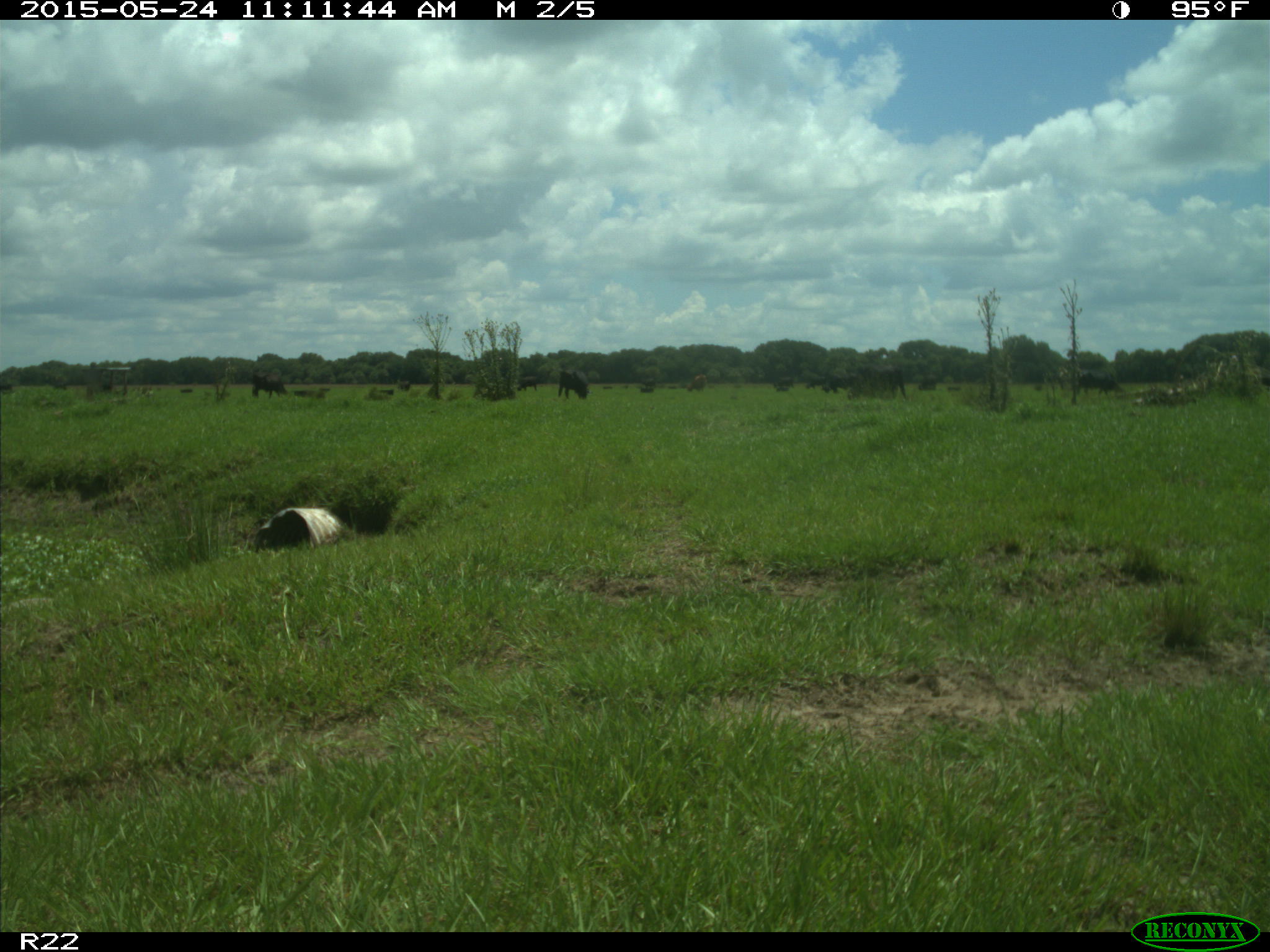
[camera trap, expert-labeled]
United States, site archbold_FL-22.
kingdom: Animalia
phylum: Chordata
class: Mammalia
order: Artiodactyla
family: Bovidae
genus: Bos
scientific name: Bos taurus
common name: domestic cow